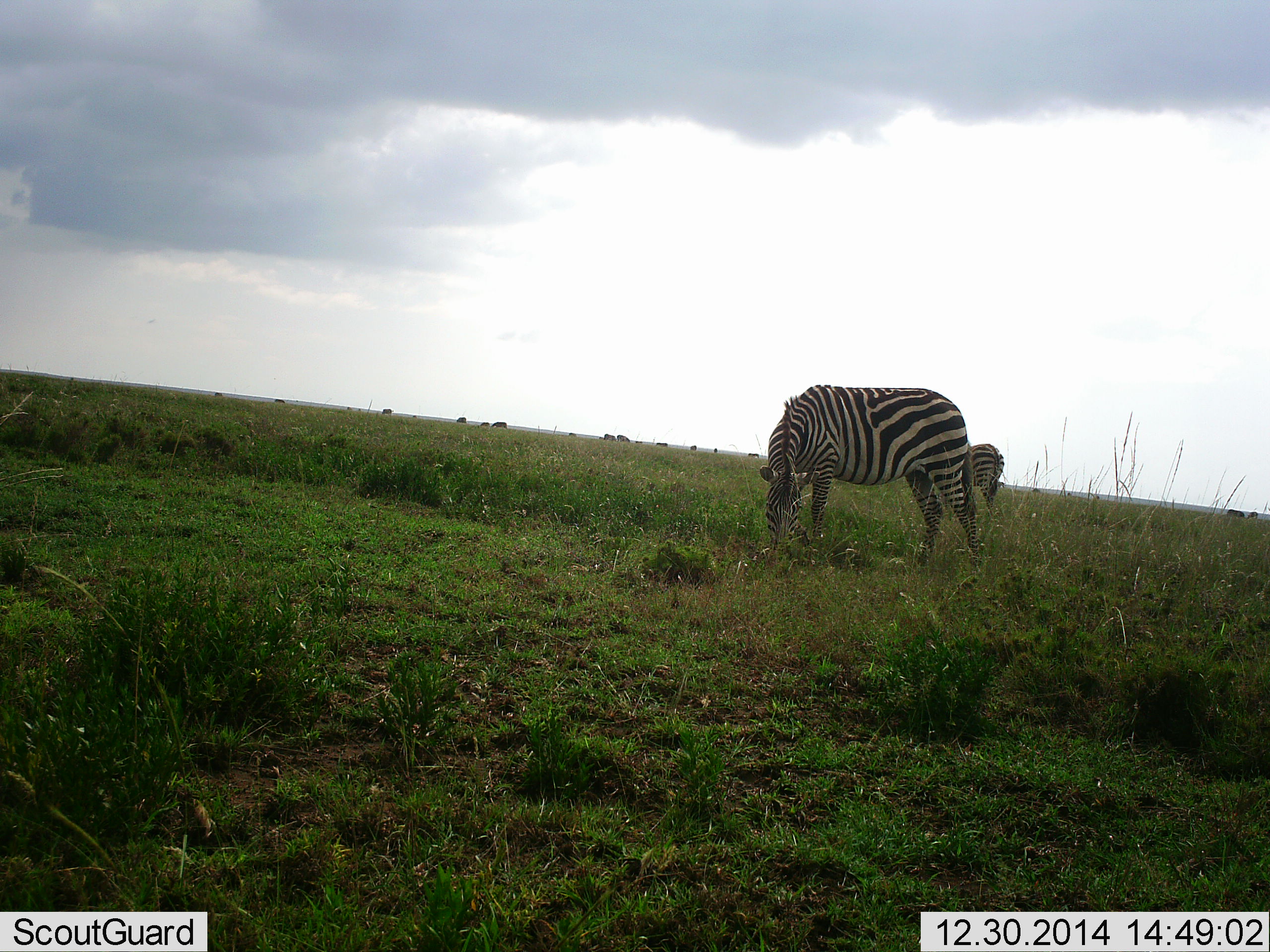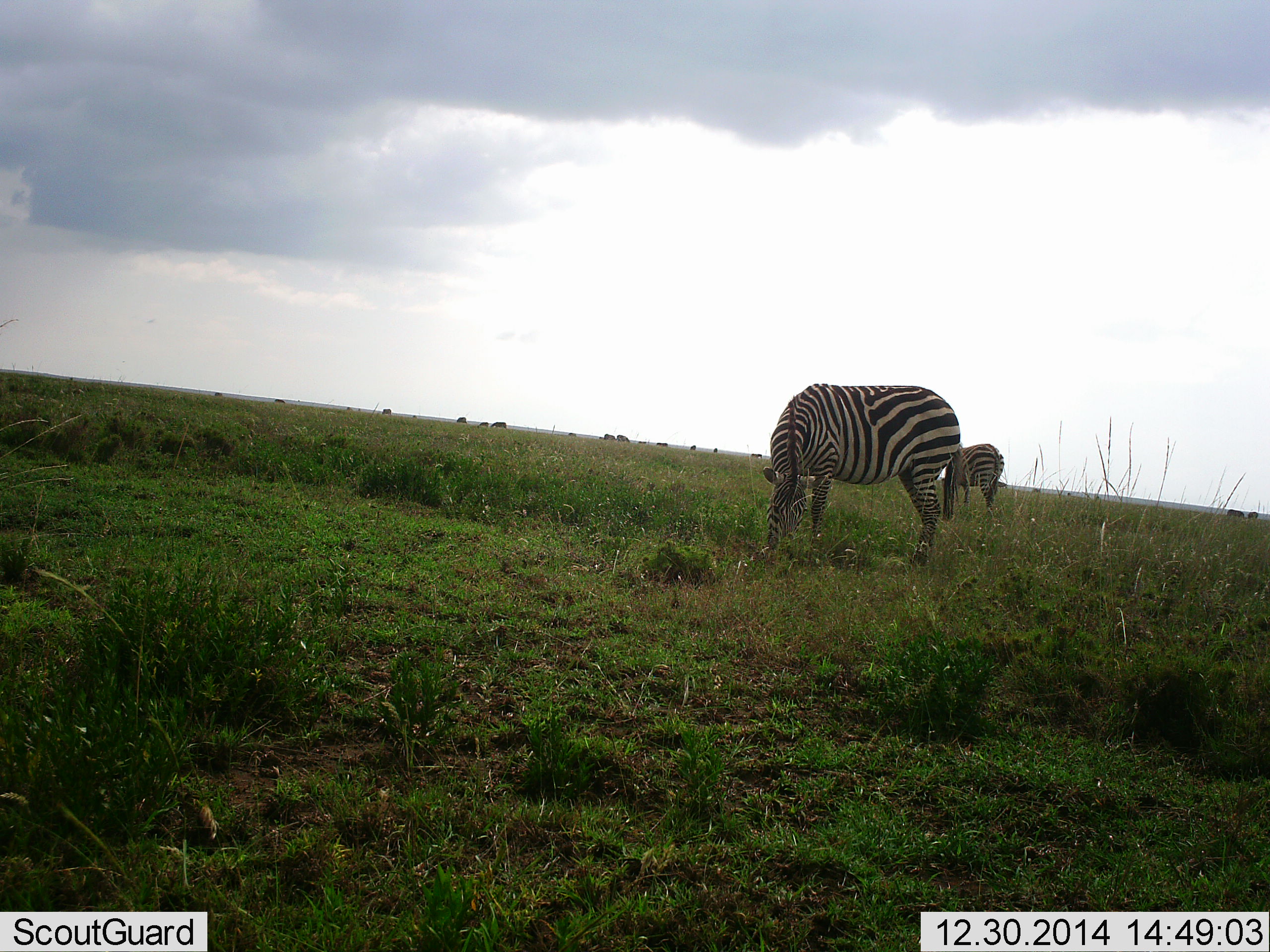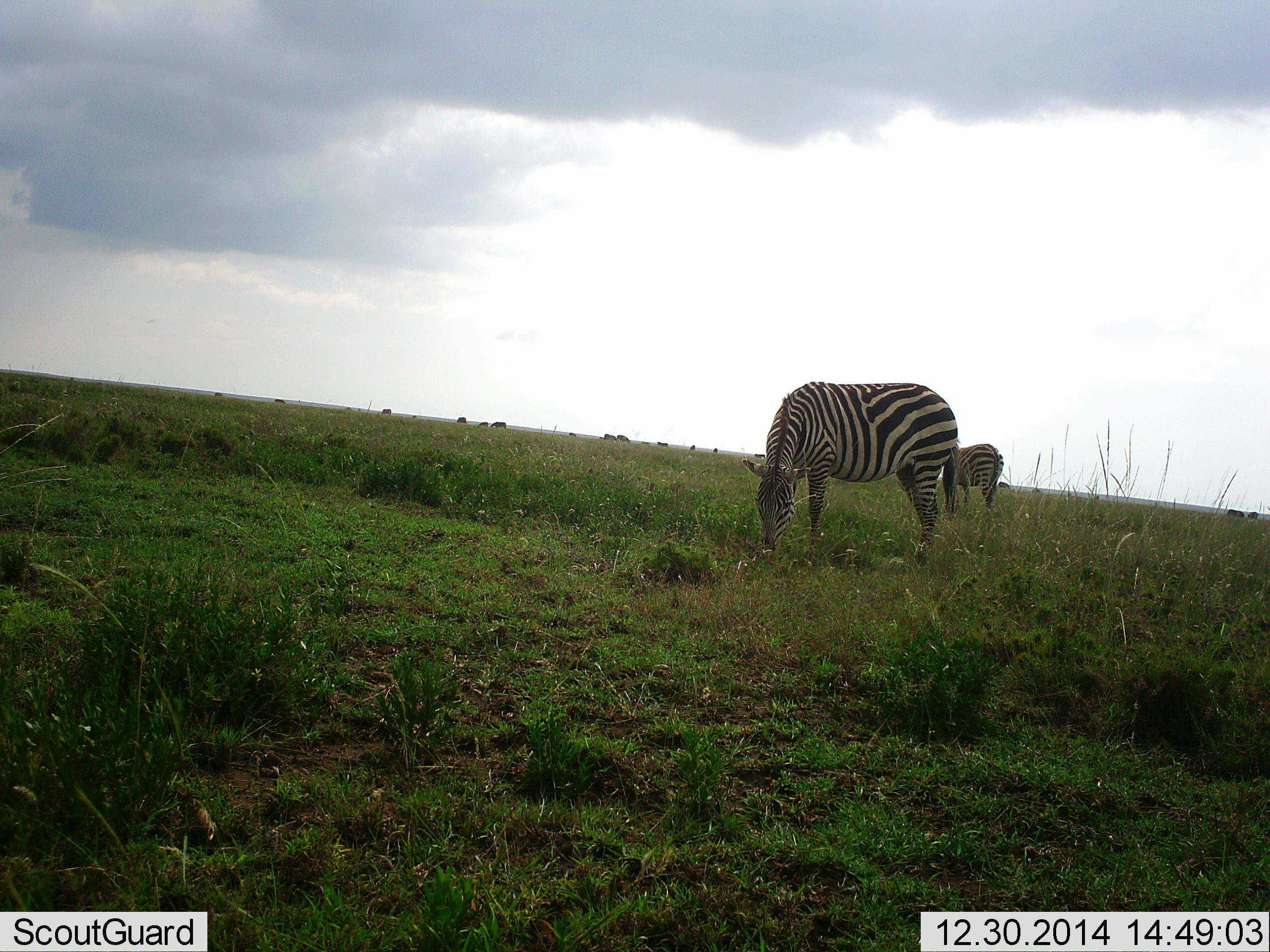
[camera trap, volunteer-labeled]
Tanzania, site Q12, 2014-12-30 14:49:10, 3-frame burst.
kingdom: Animalia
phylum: Chordata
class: Mammalia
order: Perissodactyla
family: Equidae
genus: Equus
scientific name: Equus quagga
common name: plains zebra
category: zebra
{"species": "zebra (plains zebra) (Equus quagga)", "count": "2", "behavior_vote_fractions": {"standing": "27%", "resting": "0%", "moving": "9%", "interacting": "0%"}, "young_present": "0%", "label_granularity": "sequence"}